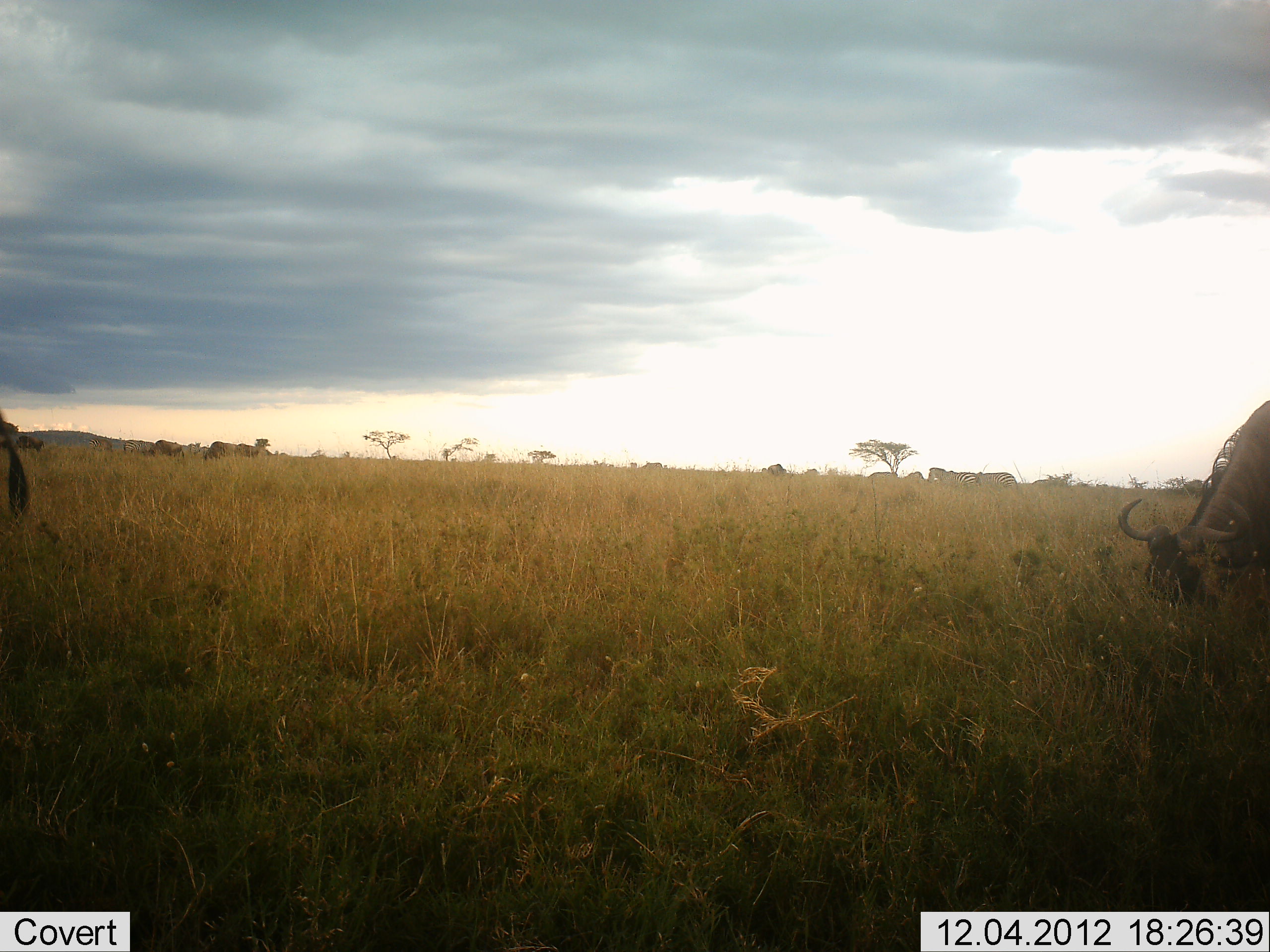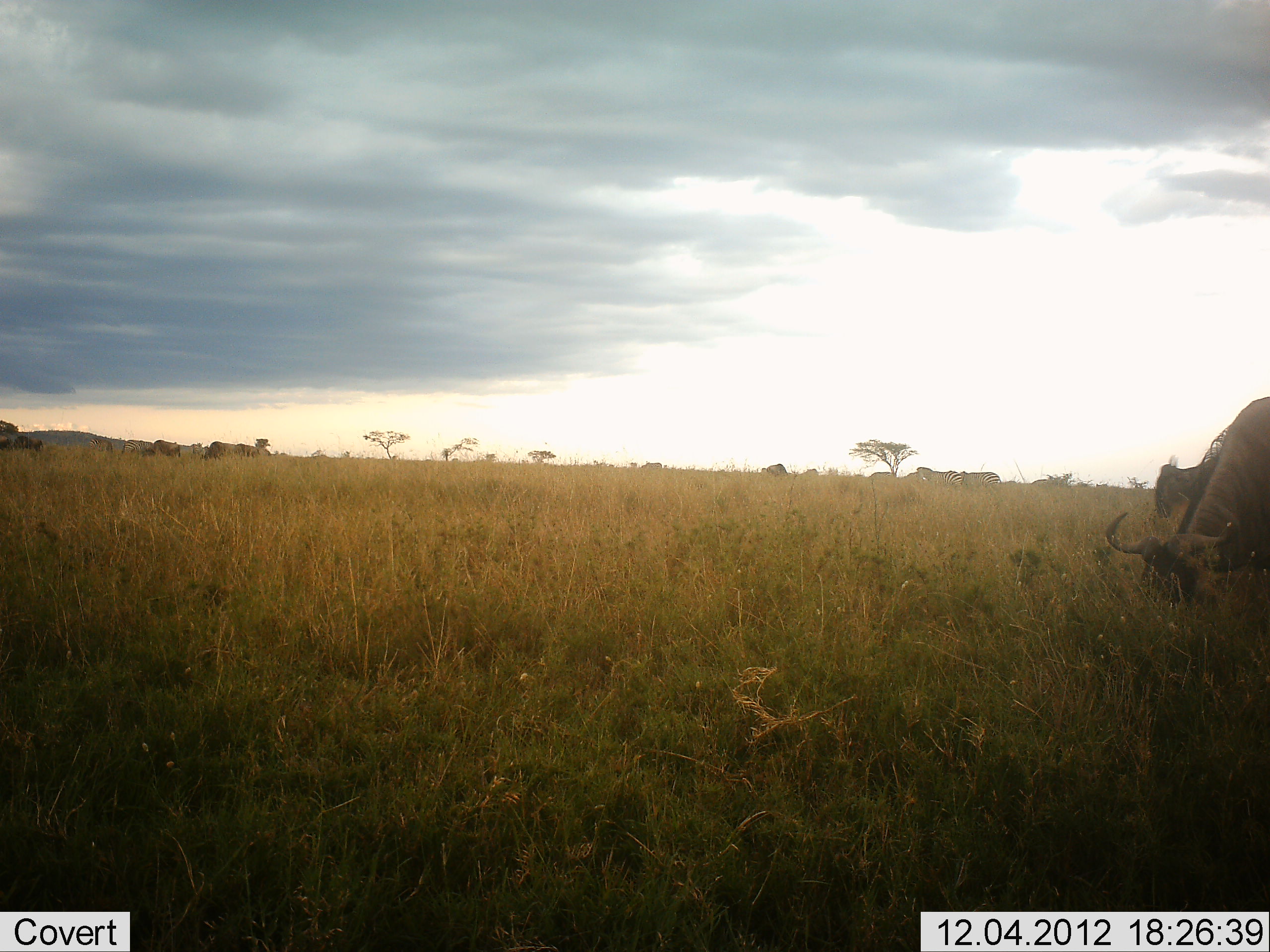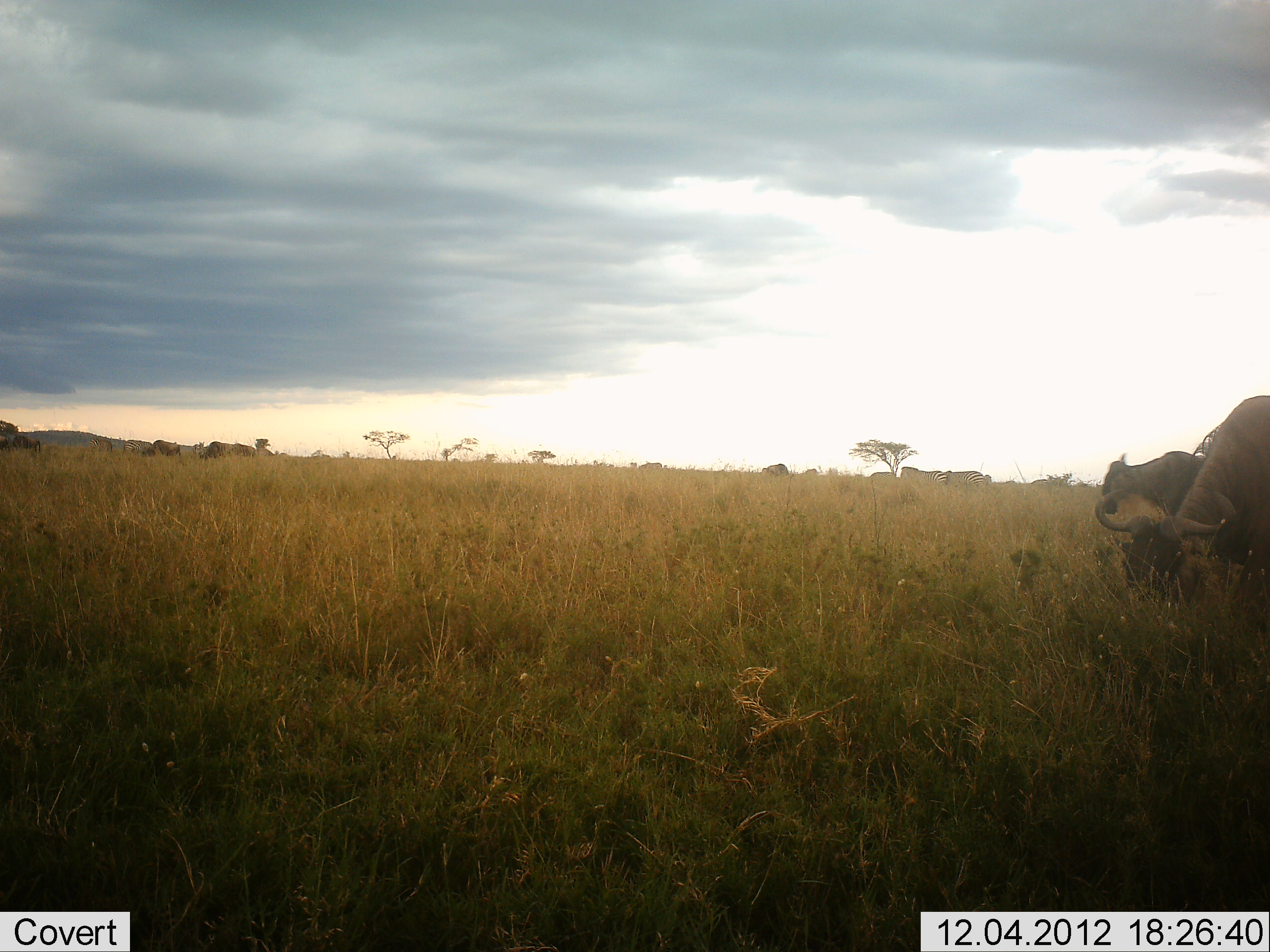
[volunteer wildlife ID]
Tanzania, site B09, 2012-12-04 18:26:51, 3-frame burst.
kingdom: Animalia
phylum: Chordata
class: Mammalia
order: Artiodactyla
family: Bovidae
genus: Connochaetes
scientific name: Connochaetes taurinus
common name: blue wildebeest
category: wildebeest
Wildebeest (blue wildebeest) (Connochaetes taurinus), count 7. Behavior (volunteer vote fractions): standing 30%, resting 0%, moving 30%, interacting 0%. Young present (vote fraction): 10%. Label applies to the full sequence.